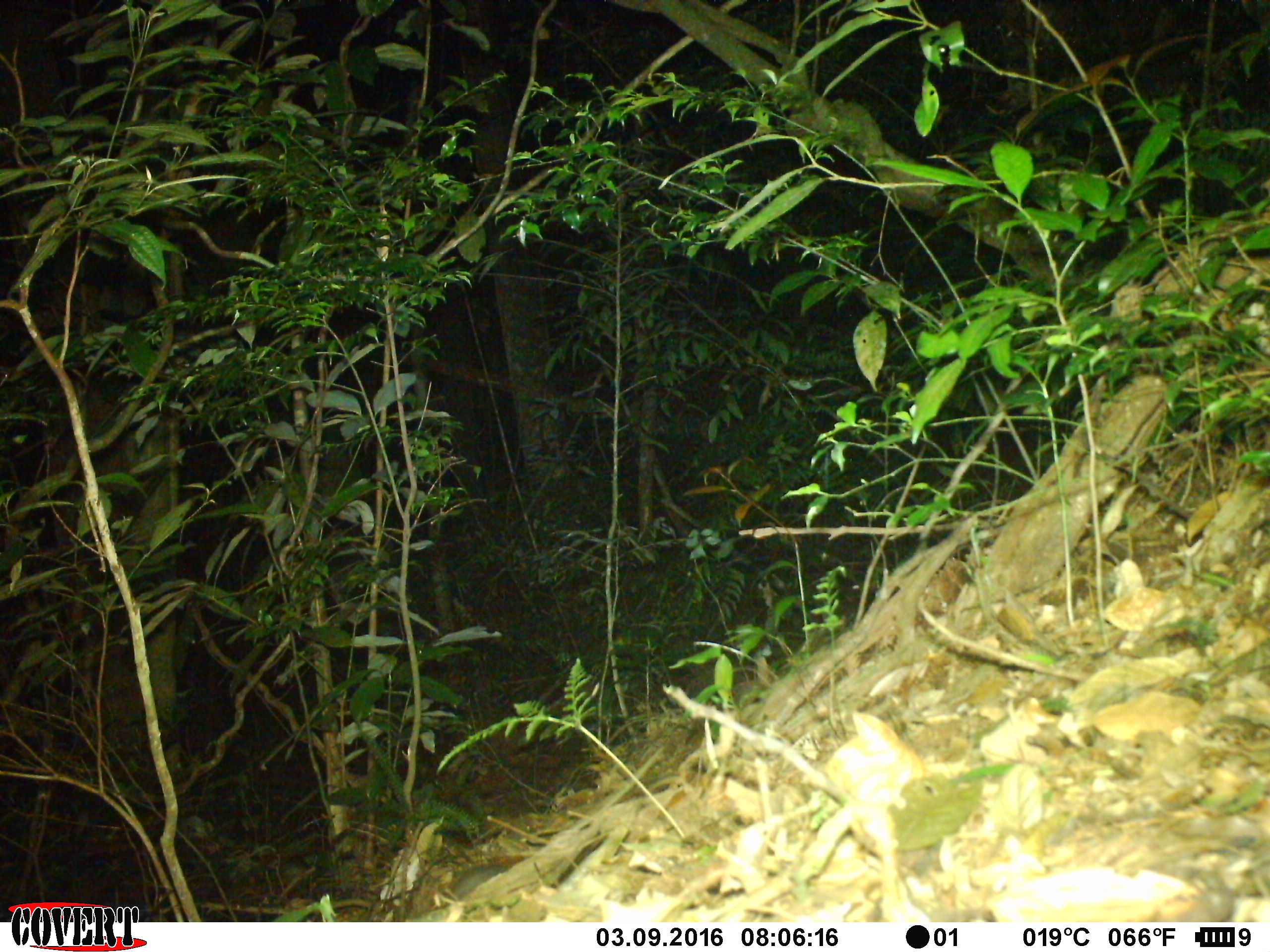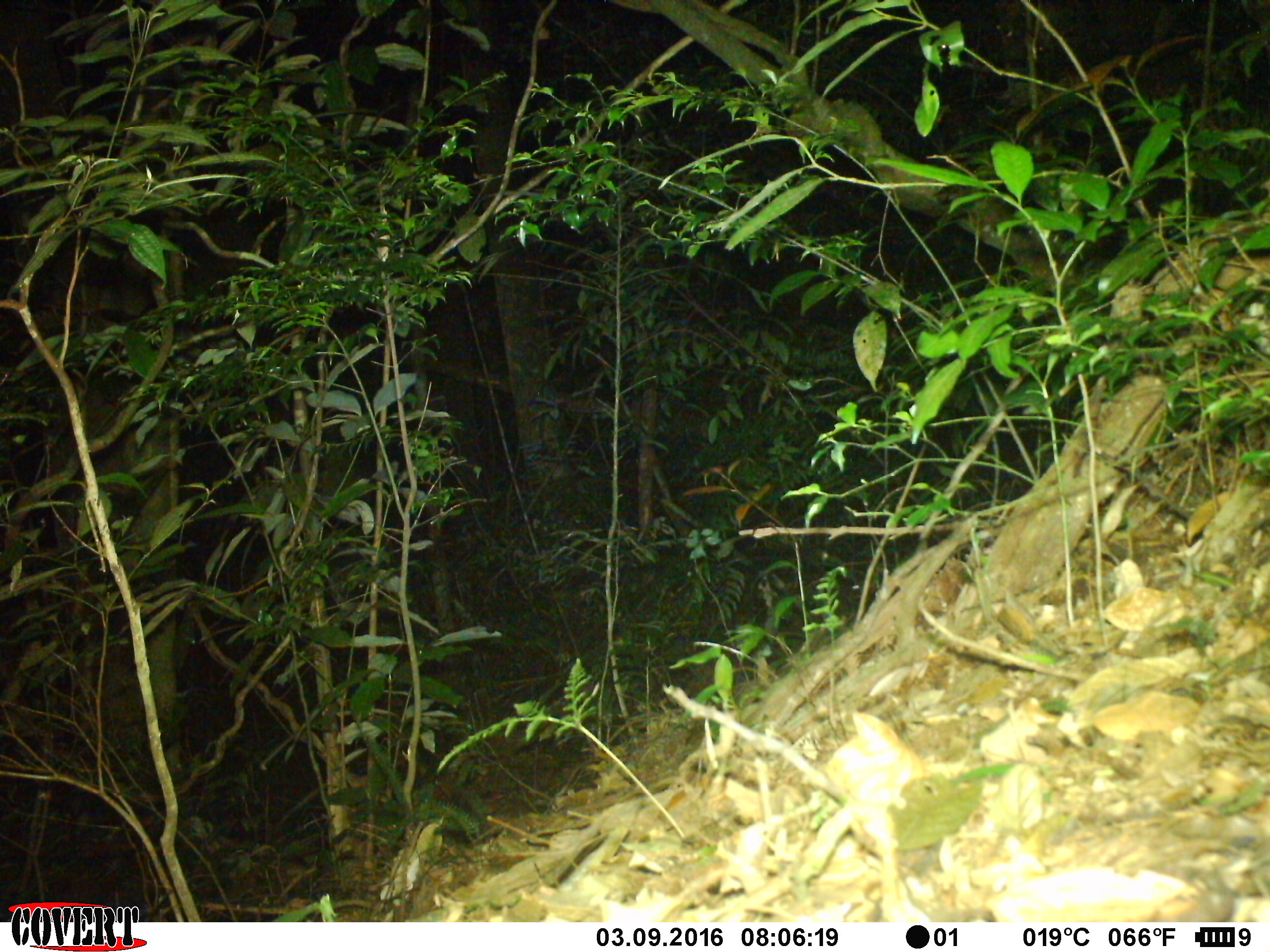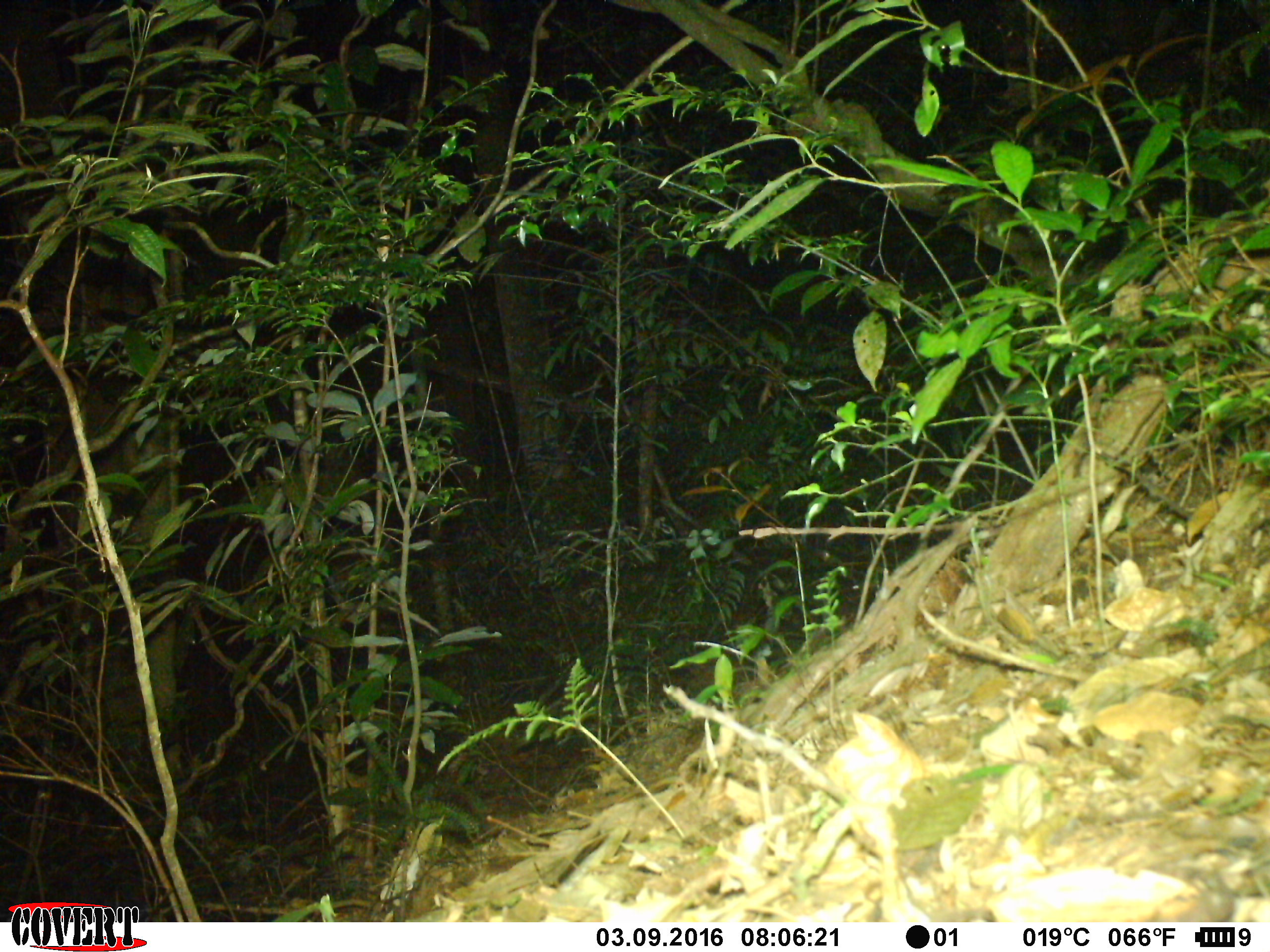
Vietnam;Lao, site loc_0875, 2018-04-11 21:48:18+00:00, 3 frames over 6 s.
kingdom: Animalia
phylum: Chordata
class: Mammalia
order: Rodentia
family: Muridae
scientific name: Muridae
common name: old-world mice and rats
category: unidentified murid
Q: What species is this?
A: Unidentified murid (old-world mice and rats) (Muridae).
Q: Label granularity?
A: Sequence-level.